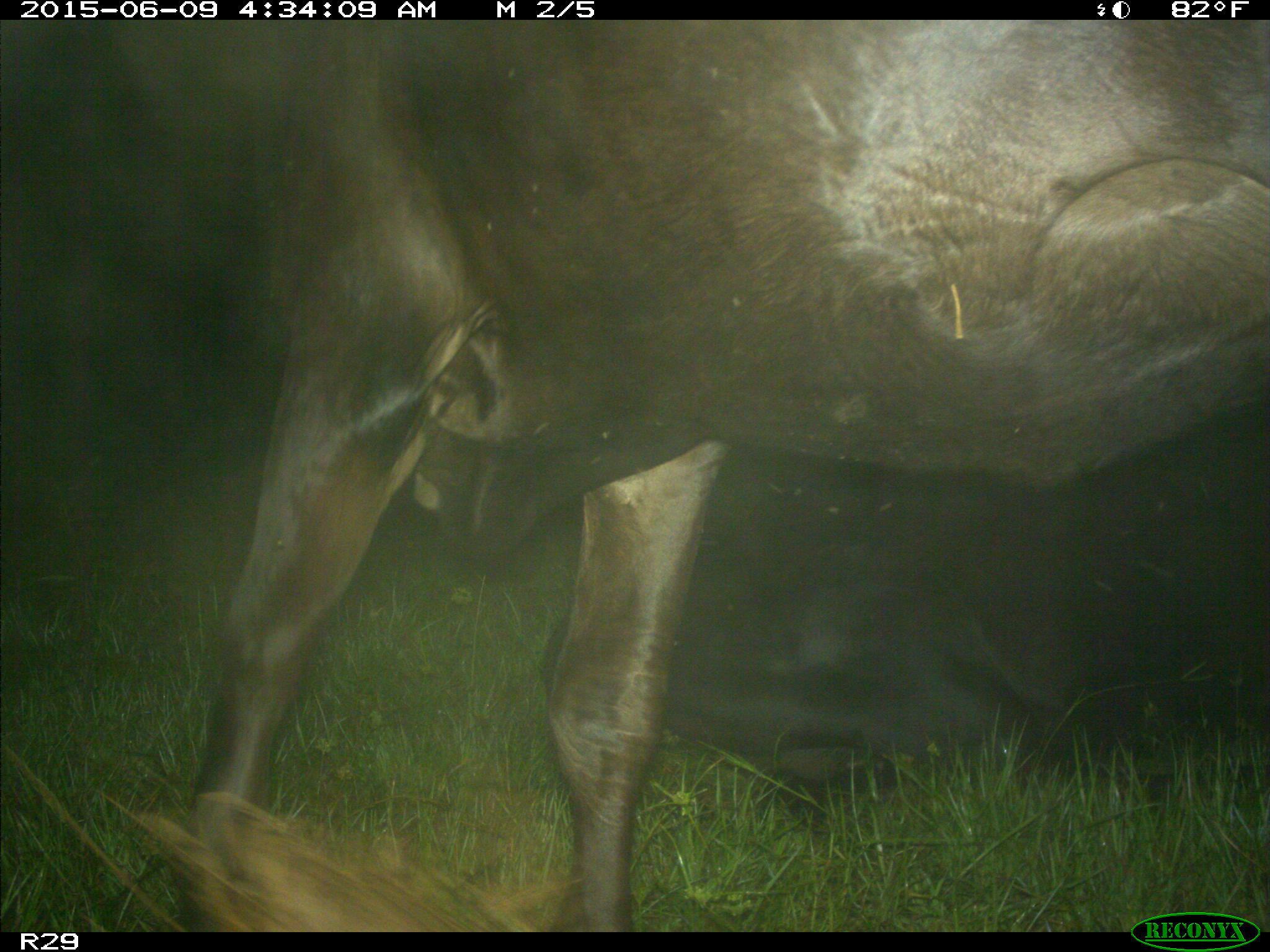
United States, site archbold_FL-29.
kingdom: Animalia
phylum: Chordata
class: Mammalia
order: Artiodactyla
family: Bovidae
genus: Bos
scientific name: Bos taurus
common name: domestic cow